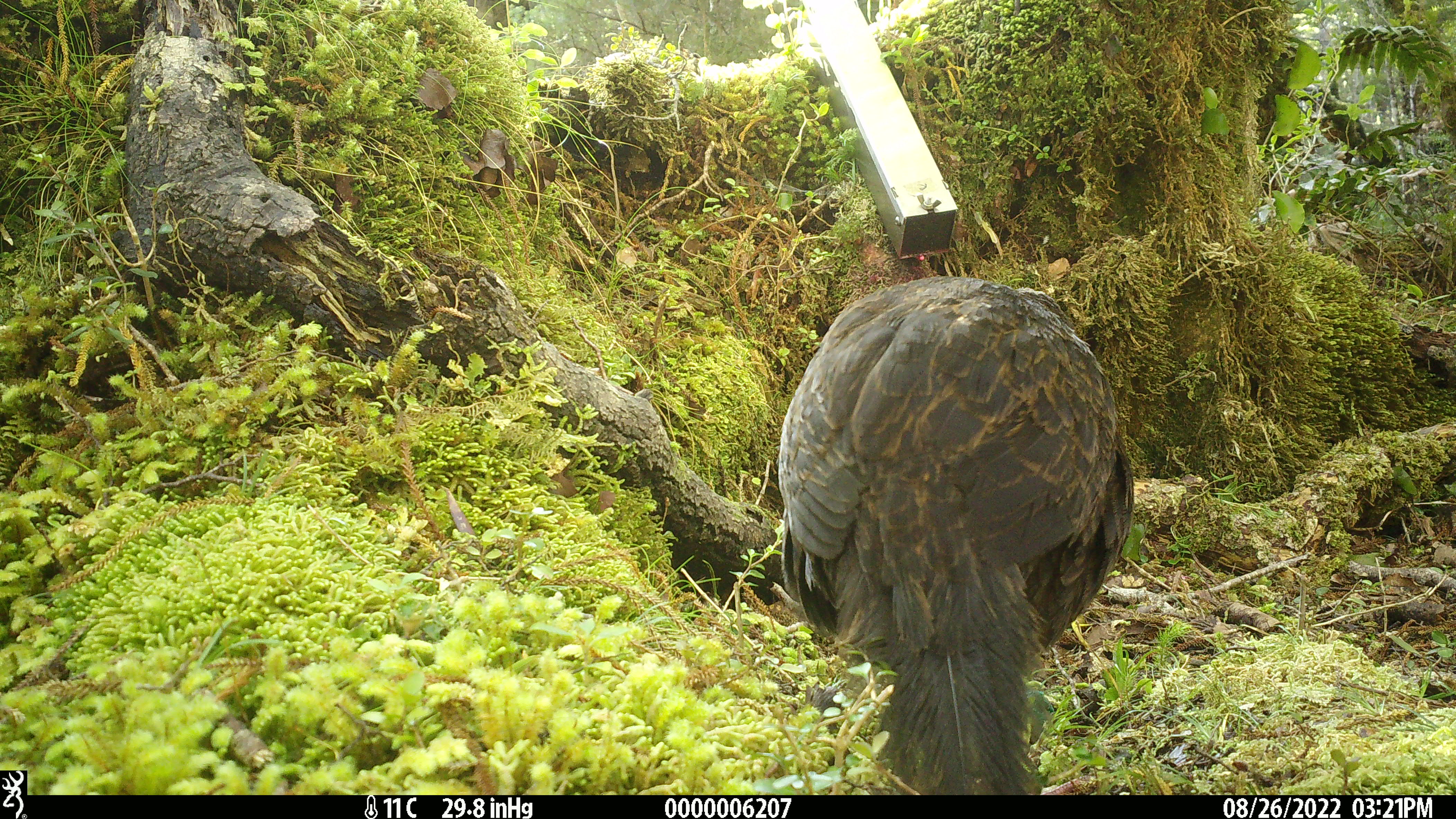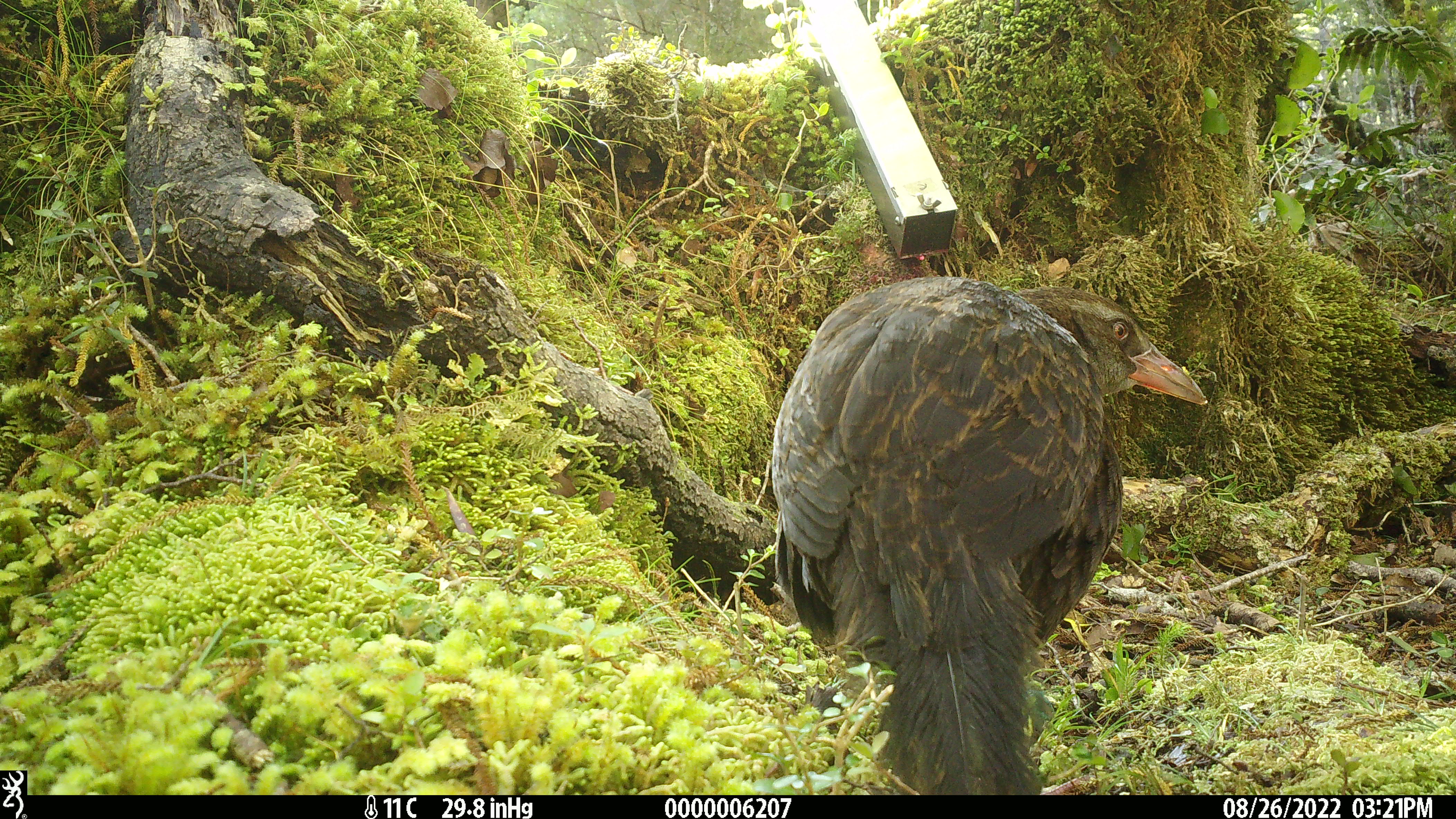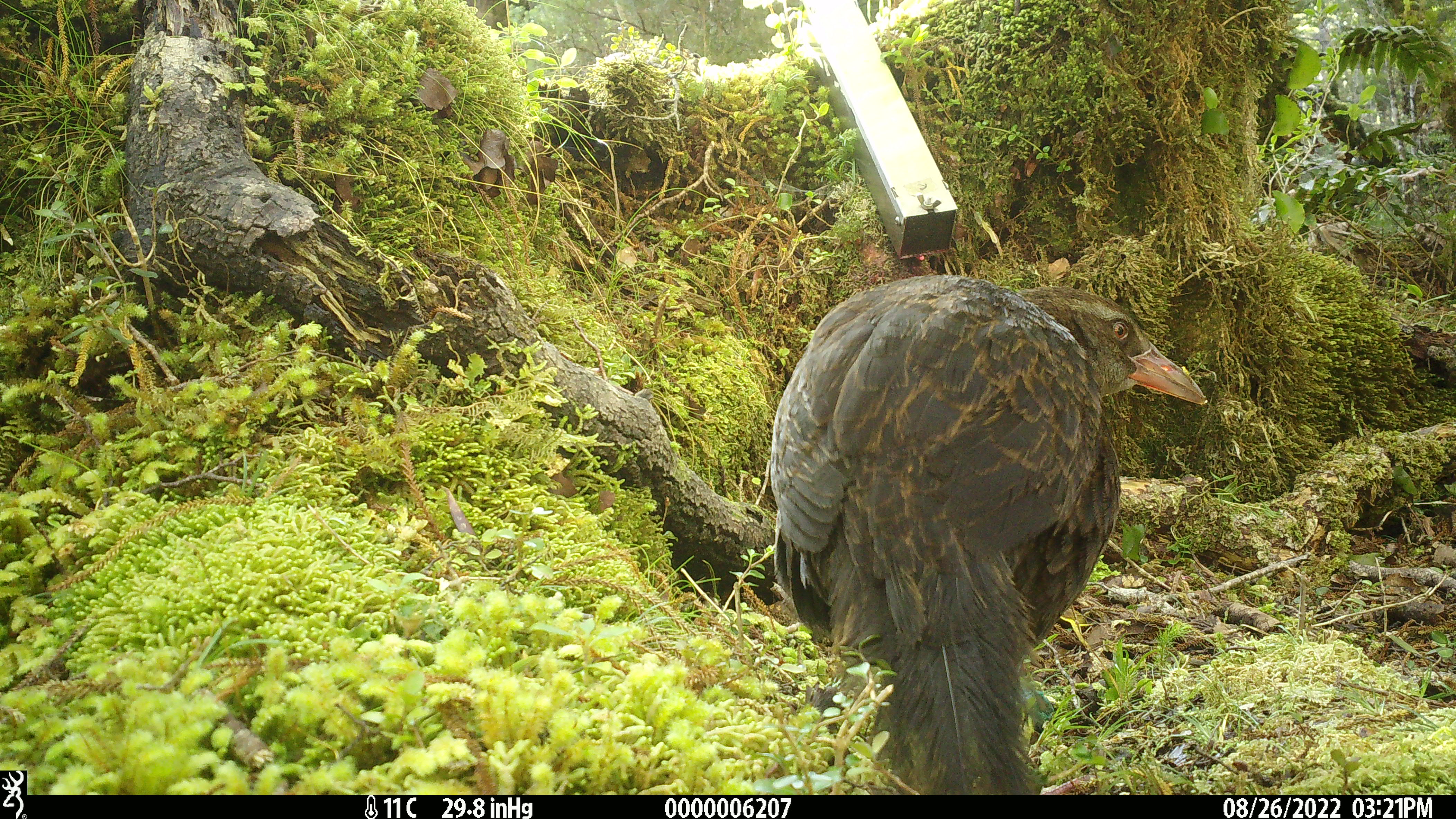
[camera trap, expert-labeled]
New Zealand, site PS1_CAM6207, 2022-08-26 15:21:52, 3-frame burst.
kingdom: Animalia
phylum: Chordata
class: Aves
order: Gruiformes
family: Rallidae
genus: Gallirallus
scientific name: Gallirallus australis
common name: weka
Weka (Gallirallus australis).